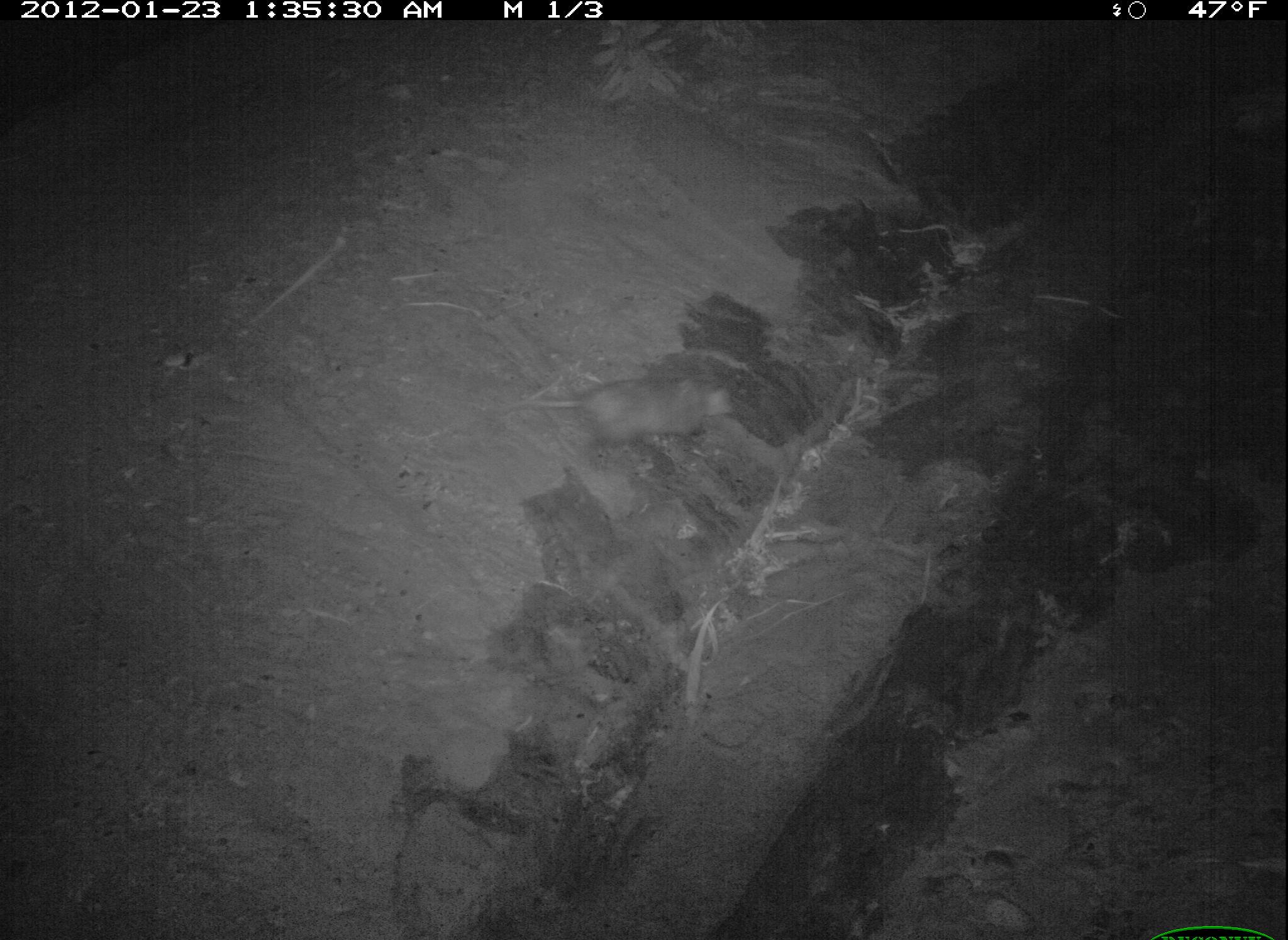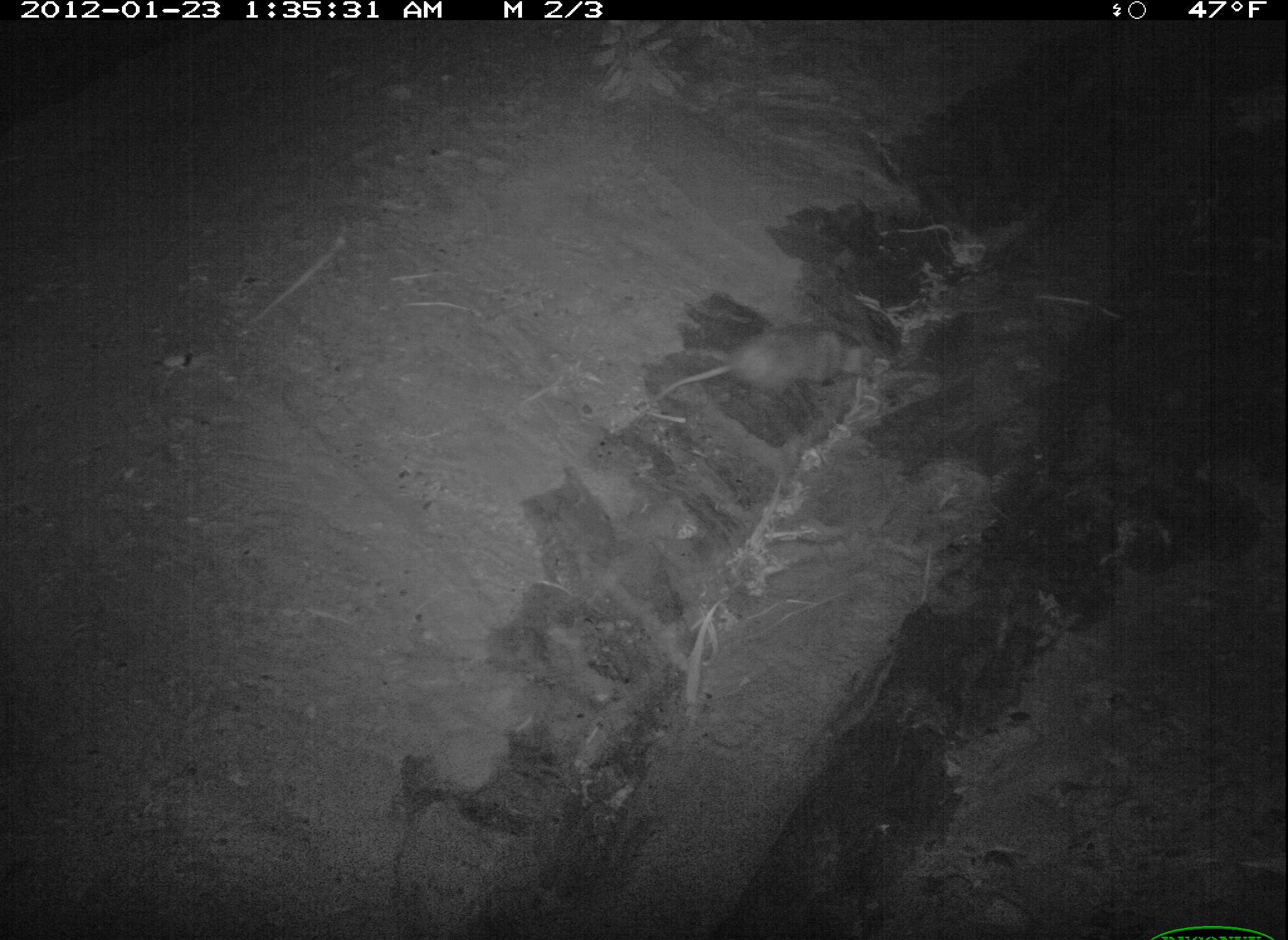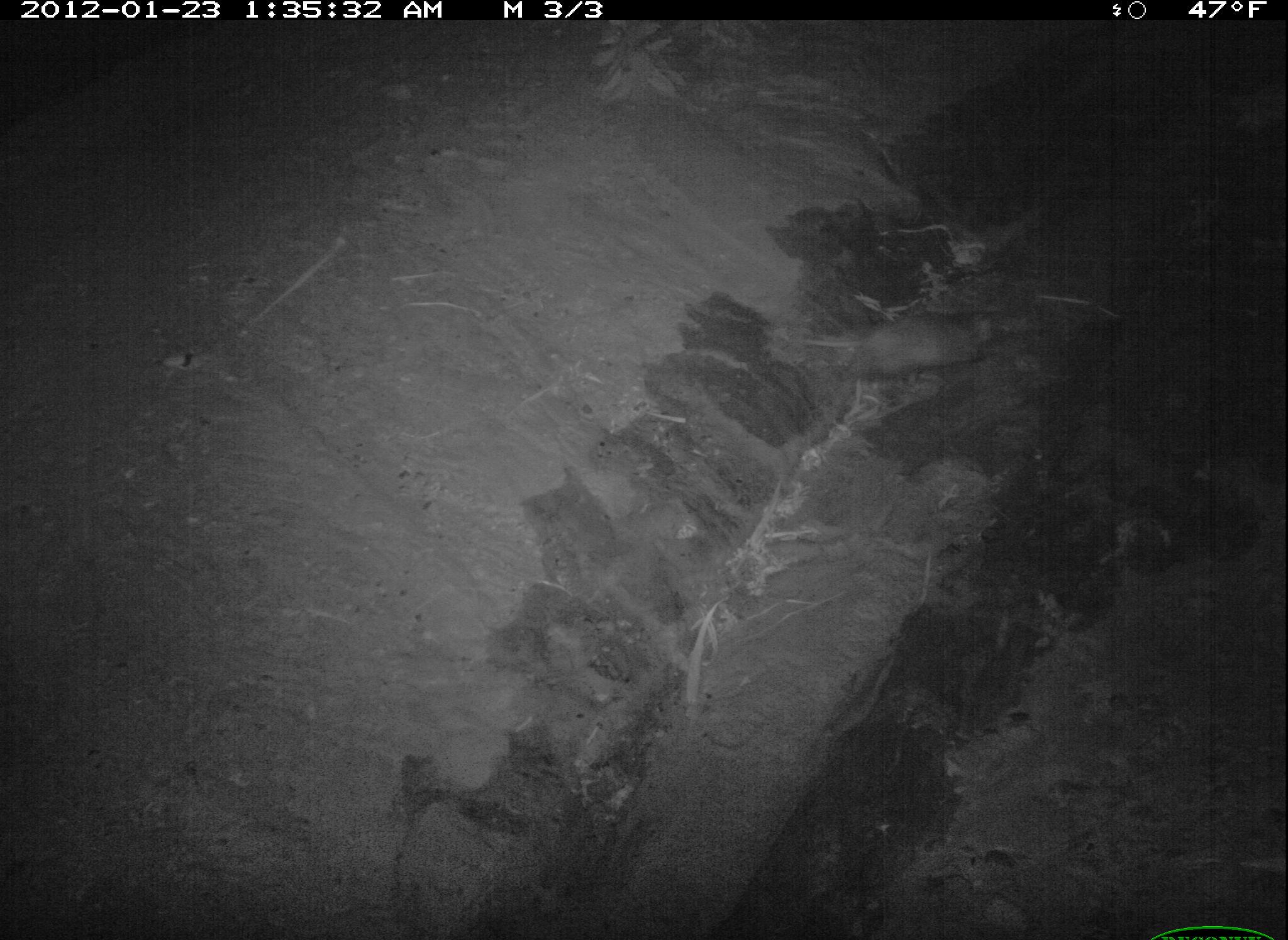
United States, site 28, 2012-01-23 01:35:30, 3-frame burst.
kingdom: Animalia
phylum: Chordata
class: Mammalia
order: Didelphimorphia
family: Didelphidae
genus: Didelphis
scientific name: Didelphis virginiana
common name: virginia opossum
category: opossum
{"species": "opossum (virginia opossum) (Didelphis virginiana)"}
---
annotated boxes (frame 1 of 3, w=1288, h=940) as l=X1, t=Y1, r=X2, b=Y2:
opossum: l=497, t=345, r=771, b=474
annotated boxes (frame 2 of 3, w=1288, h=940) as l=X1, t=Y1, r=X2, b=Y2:
opossum: l=647, t=293, r=882, b=430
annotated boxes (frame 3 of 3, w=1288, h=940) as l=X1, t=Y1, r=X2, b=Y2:
opossum: l=774, t=293, r=1032, b=391